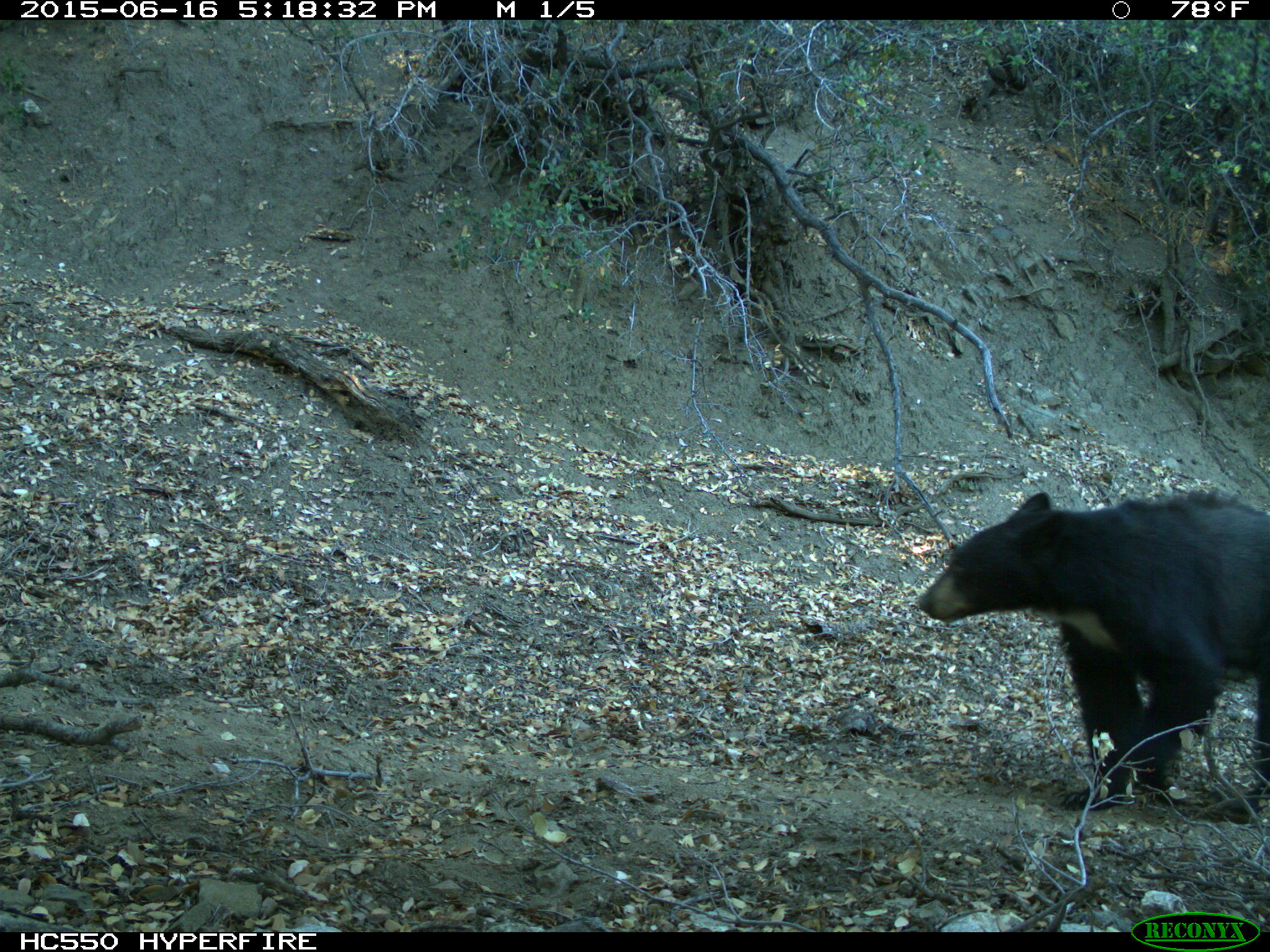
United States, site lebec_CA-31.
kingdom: Animalia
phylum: Chordata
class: Mammalia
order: Carnivora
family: Ursidae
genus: Ursus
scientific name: Ursus americanus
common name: american black bear